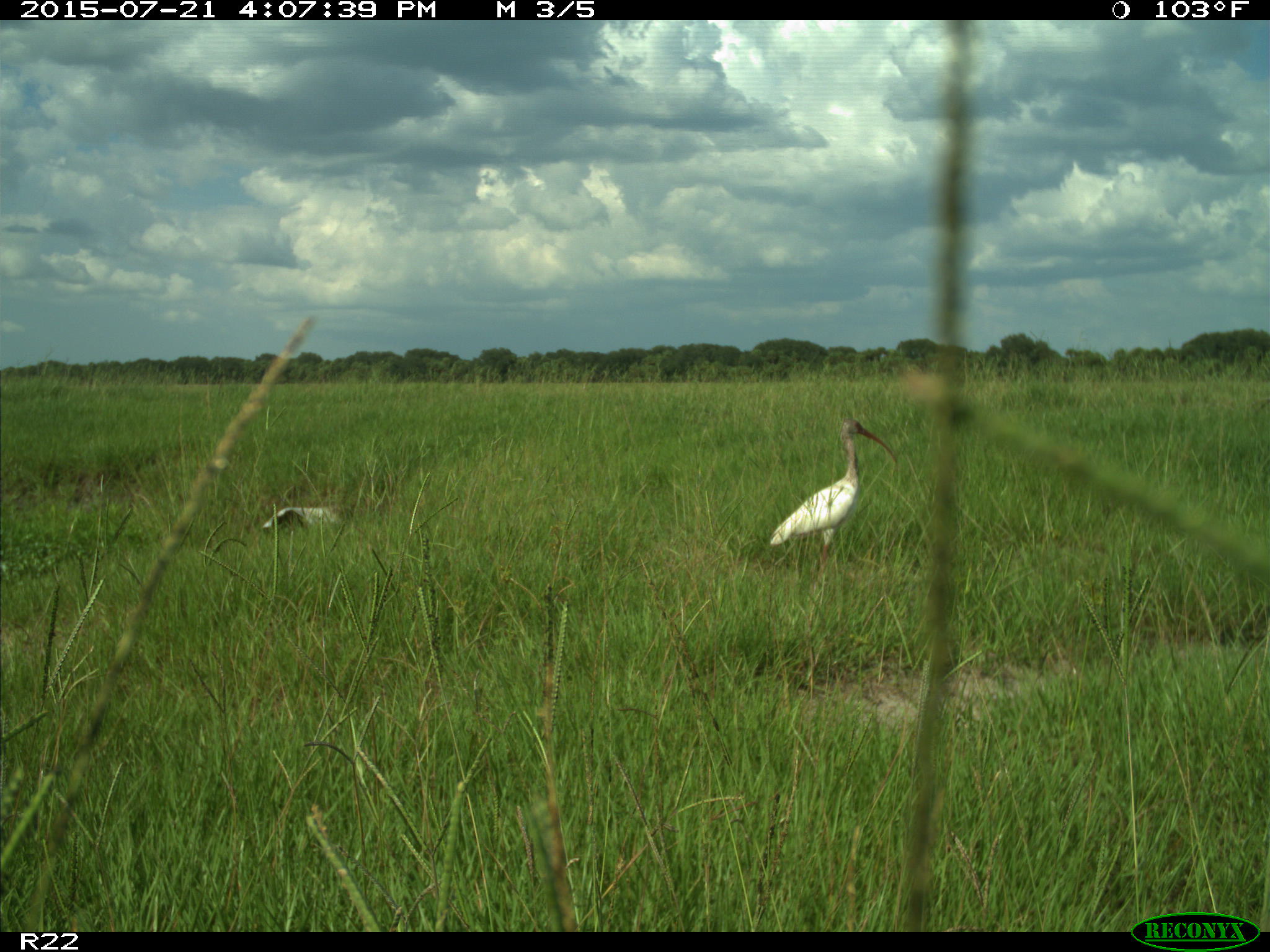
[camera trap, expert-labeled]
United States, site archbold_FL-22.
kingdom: Animalia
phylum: Chordata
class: Mammalia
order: Artiodactyla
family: Bovidae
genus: Bos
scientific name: Bos taurus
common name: domestic cow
Bos taurus (domestic cow).